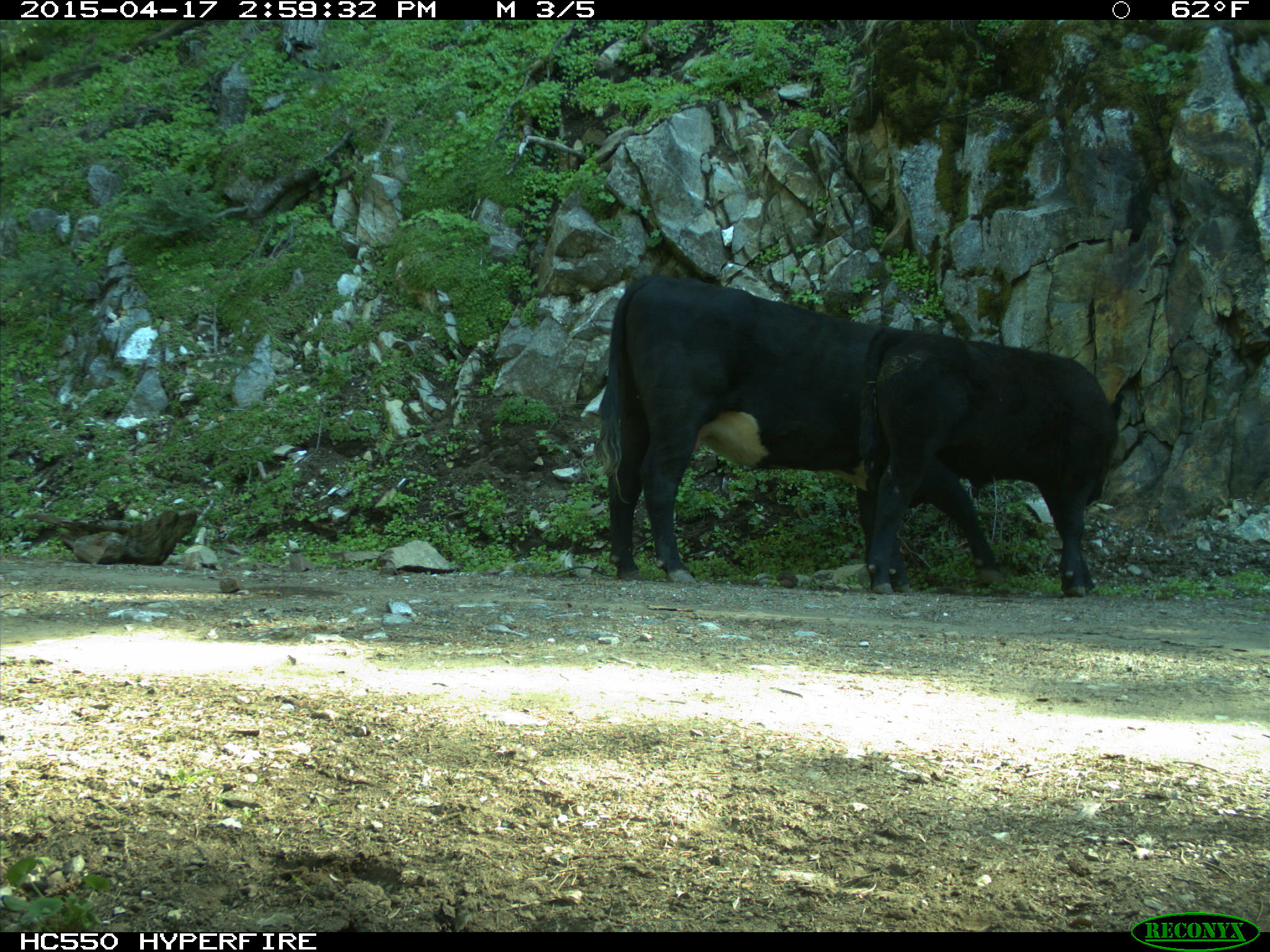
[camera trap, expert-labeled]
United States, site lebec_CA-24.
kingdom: Animalia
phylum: Chordata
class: Mammalia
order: Artiodactyla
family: Bovidae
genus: Bos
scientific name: Bos taurus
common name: domestic cow